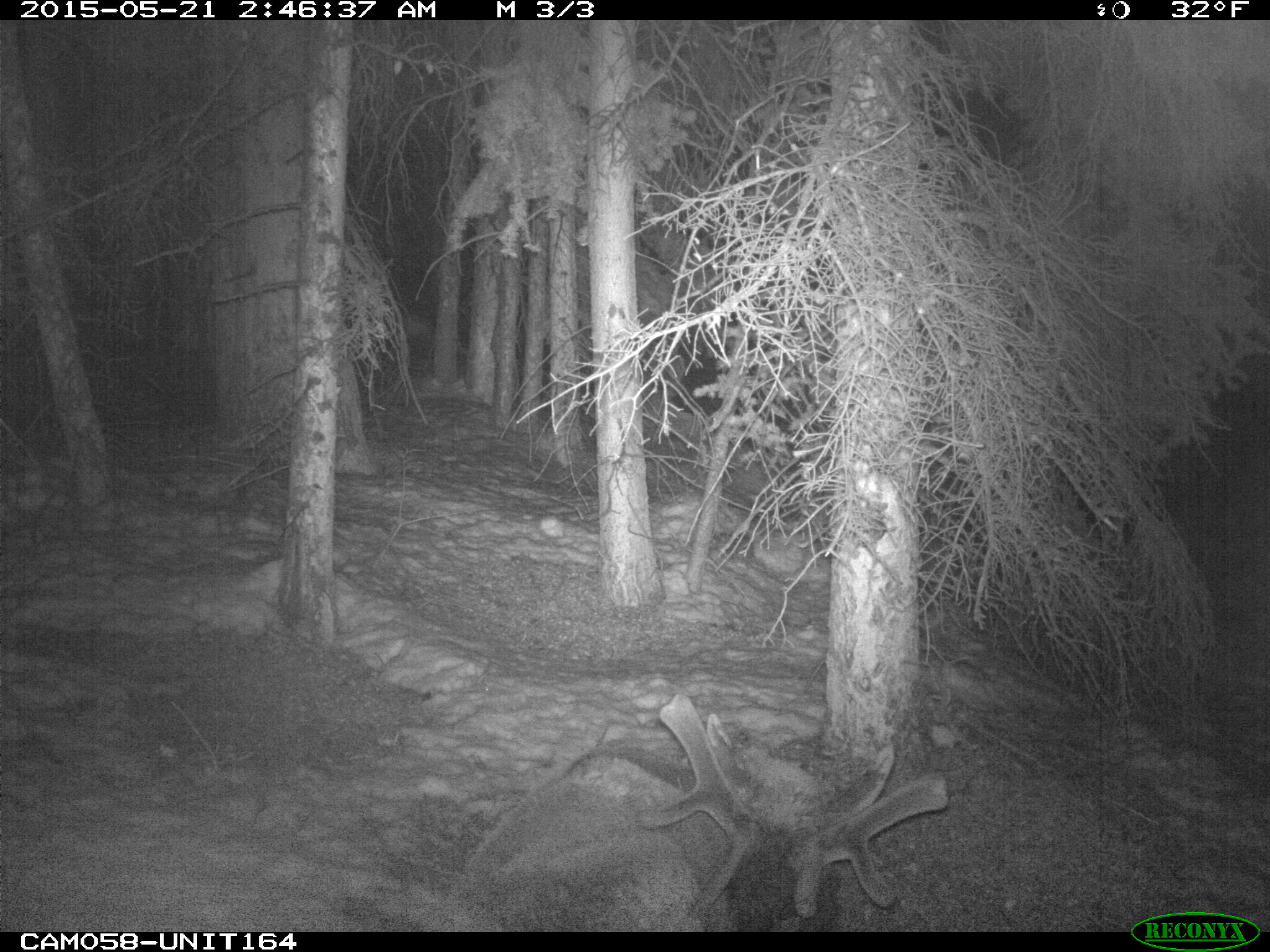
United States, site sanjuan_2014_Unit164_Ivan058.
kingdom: Animalia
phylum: Chordata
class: Mammalia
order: Artiodactyla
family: Cervidae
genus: Cervus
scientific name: Cervus elaphus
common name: red deer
Cervus elaphus (red deer).